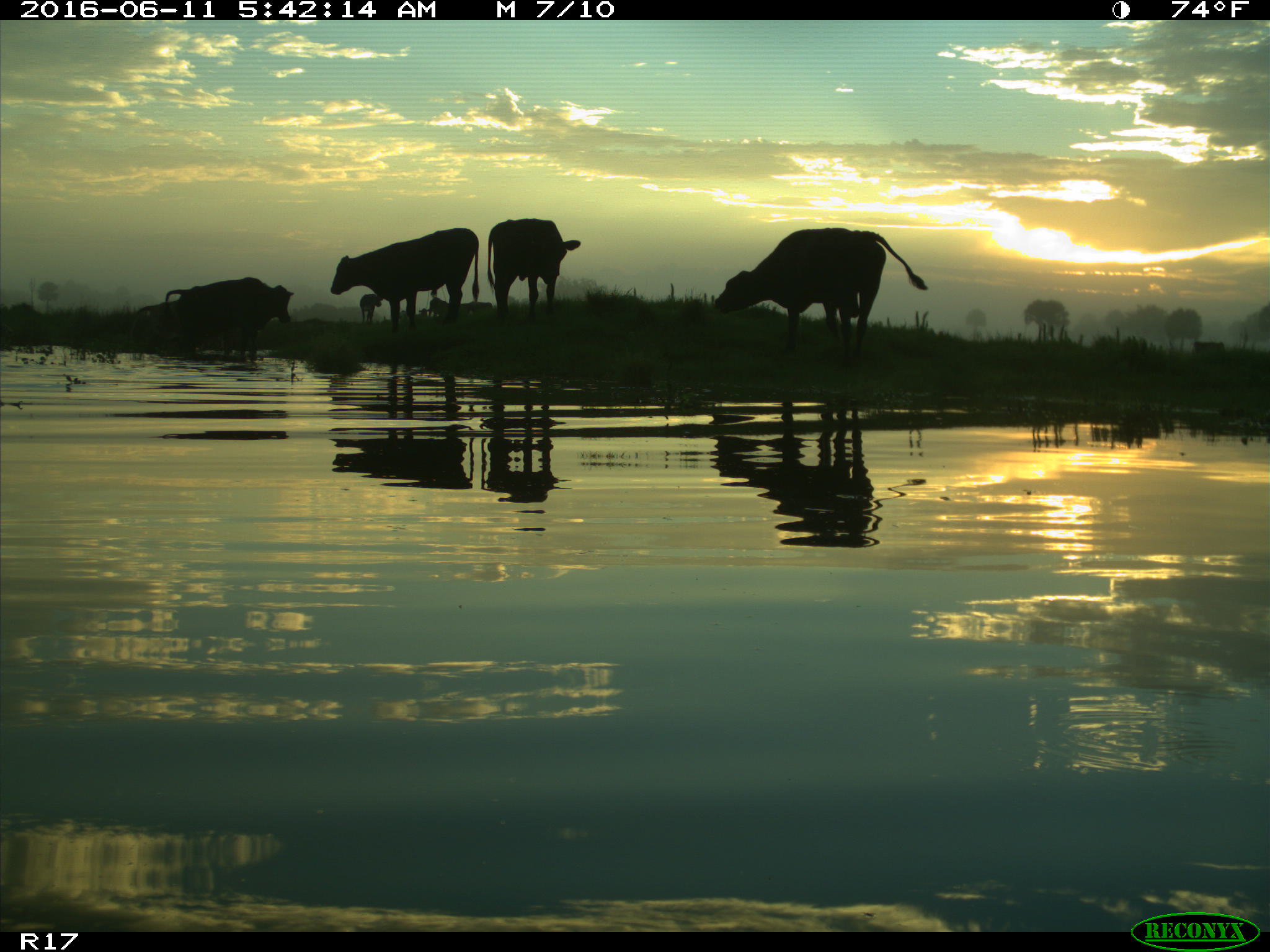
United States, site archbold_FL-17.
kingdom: Animalia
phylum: Chordata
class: Mammalia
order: Artiodactyla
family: Bovidae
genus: Bos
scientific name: Bos taurus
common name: domestic cow